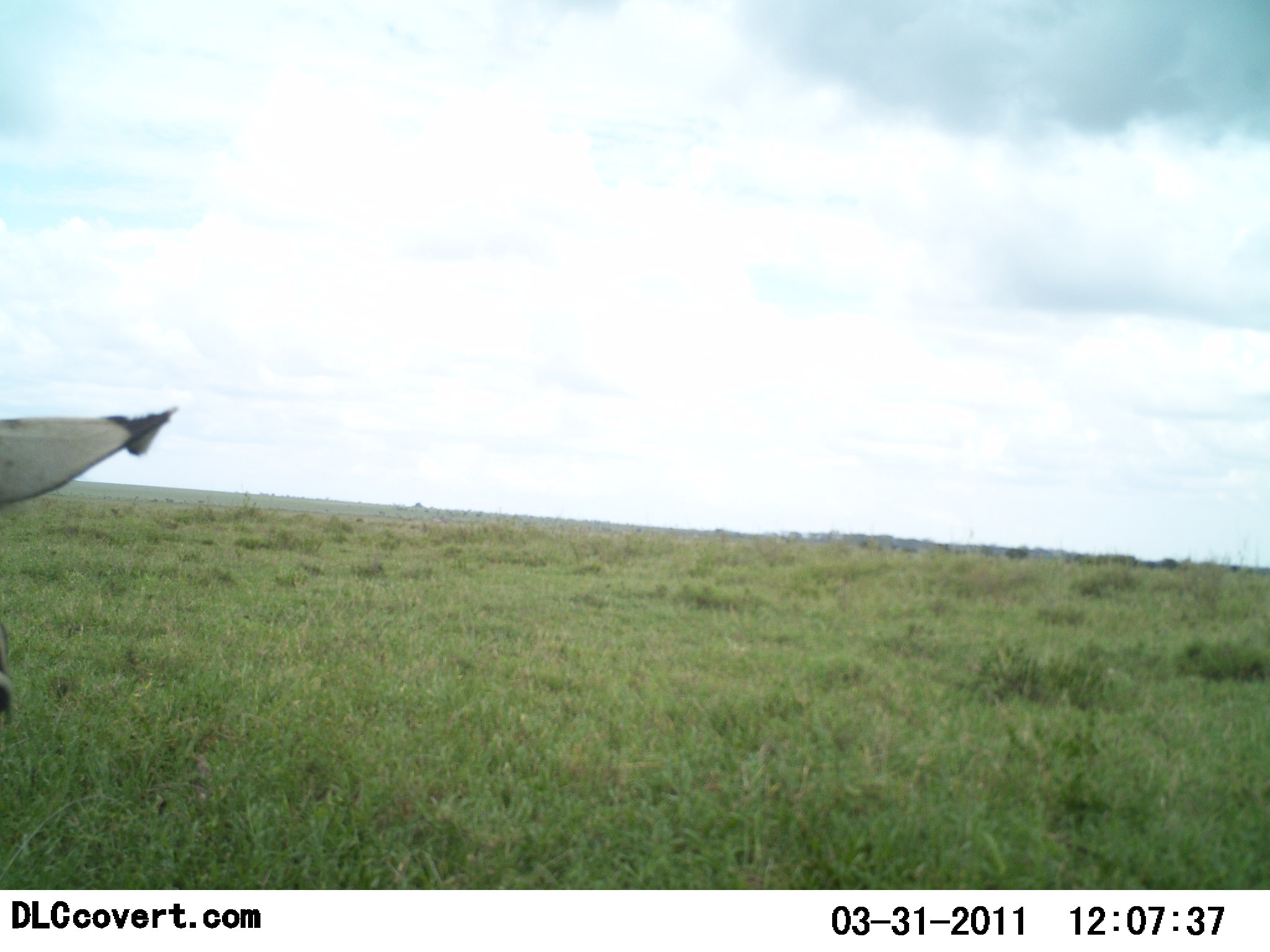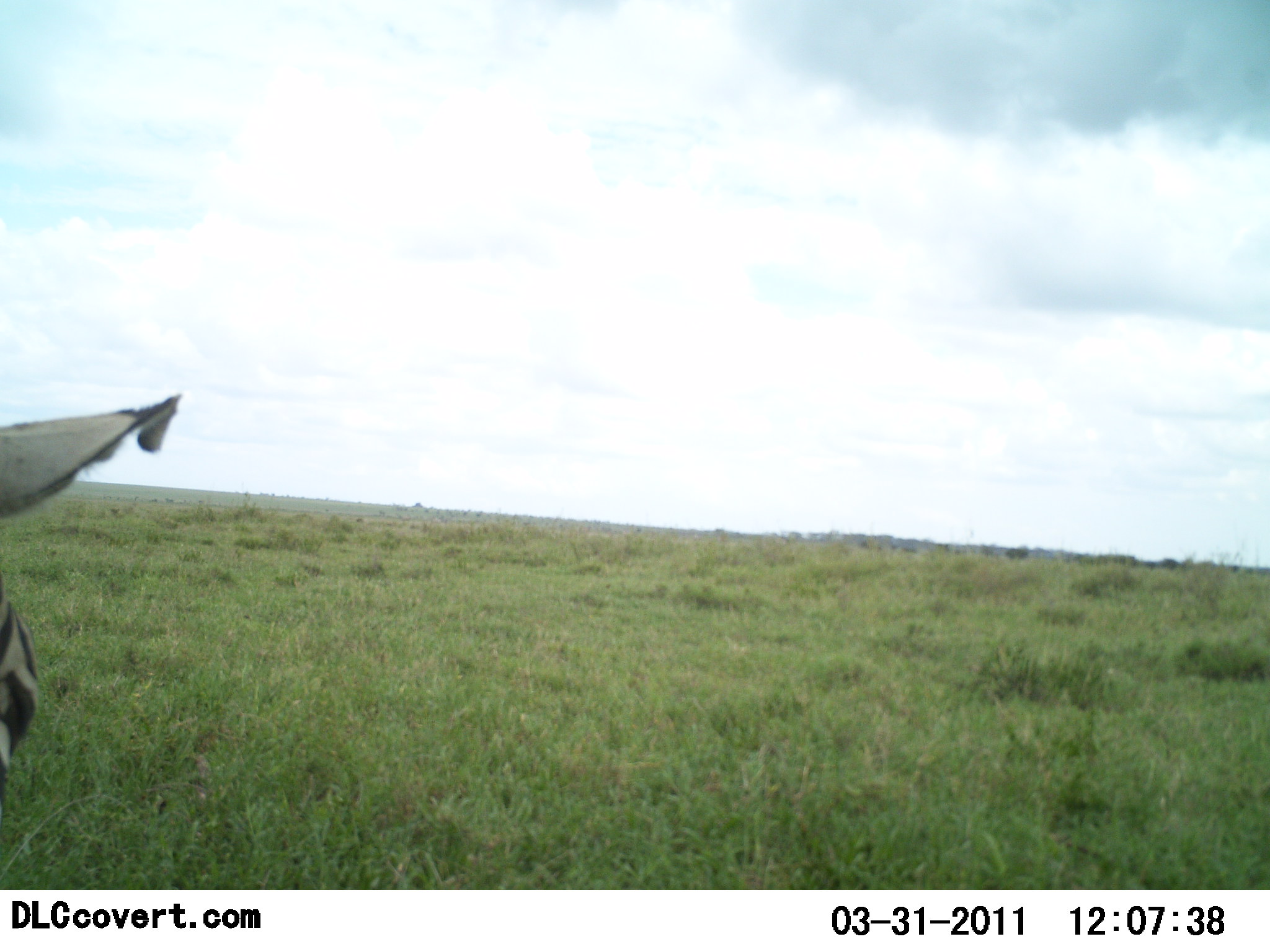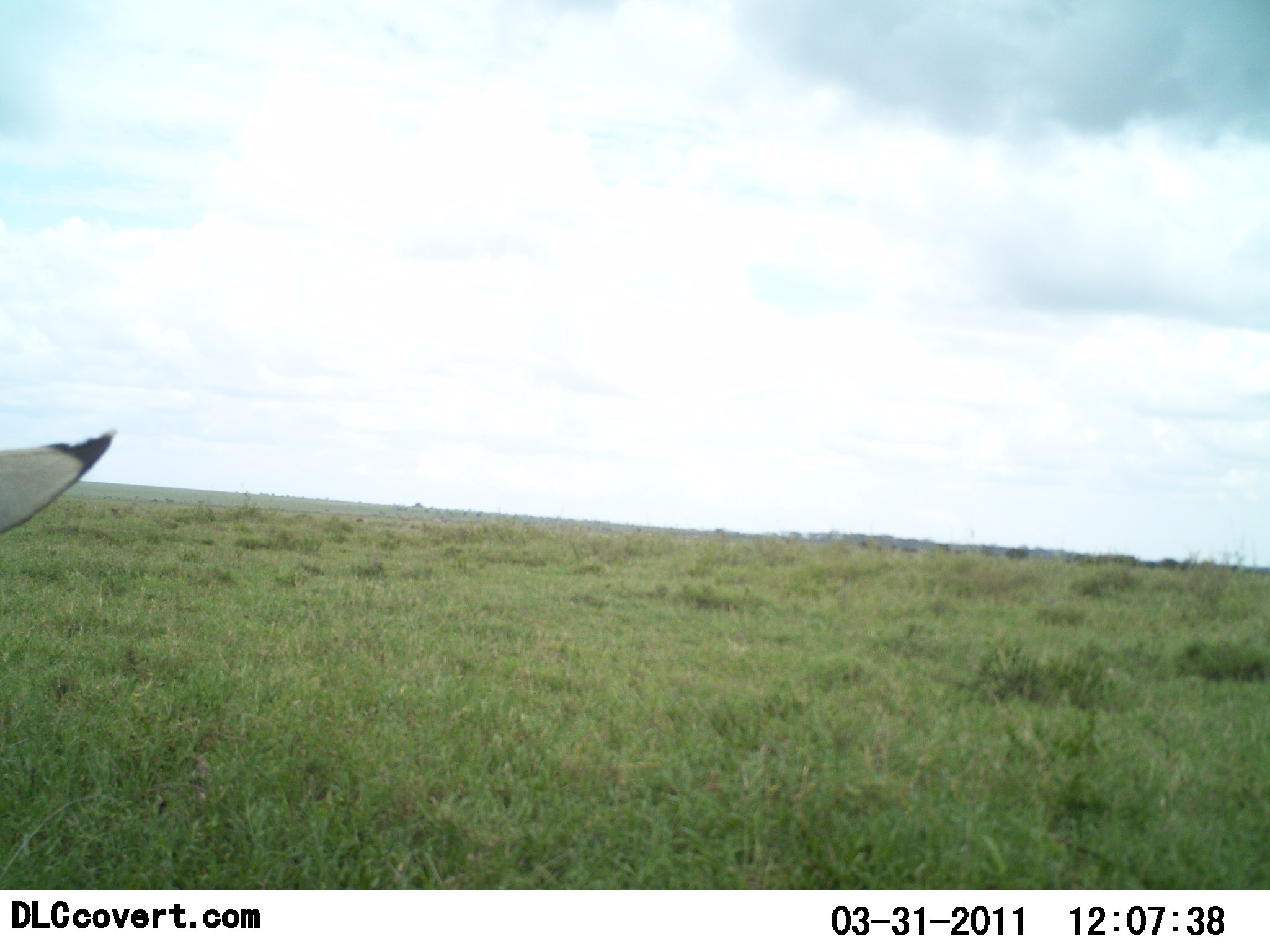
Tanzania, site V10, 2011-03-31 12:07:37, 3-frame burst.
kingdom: Animalia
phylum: Chordata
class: Mammalia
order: Perissodactyla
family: Equidae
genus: Equus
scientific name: Equus quagga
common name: plains zebra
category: zebra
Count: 1.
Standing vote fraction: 67%.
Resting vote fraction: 0%.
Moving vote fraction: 33%.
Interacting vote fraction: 0%.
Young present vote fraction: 0%.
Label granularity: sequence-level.